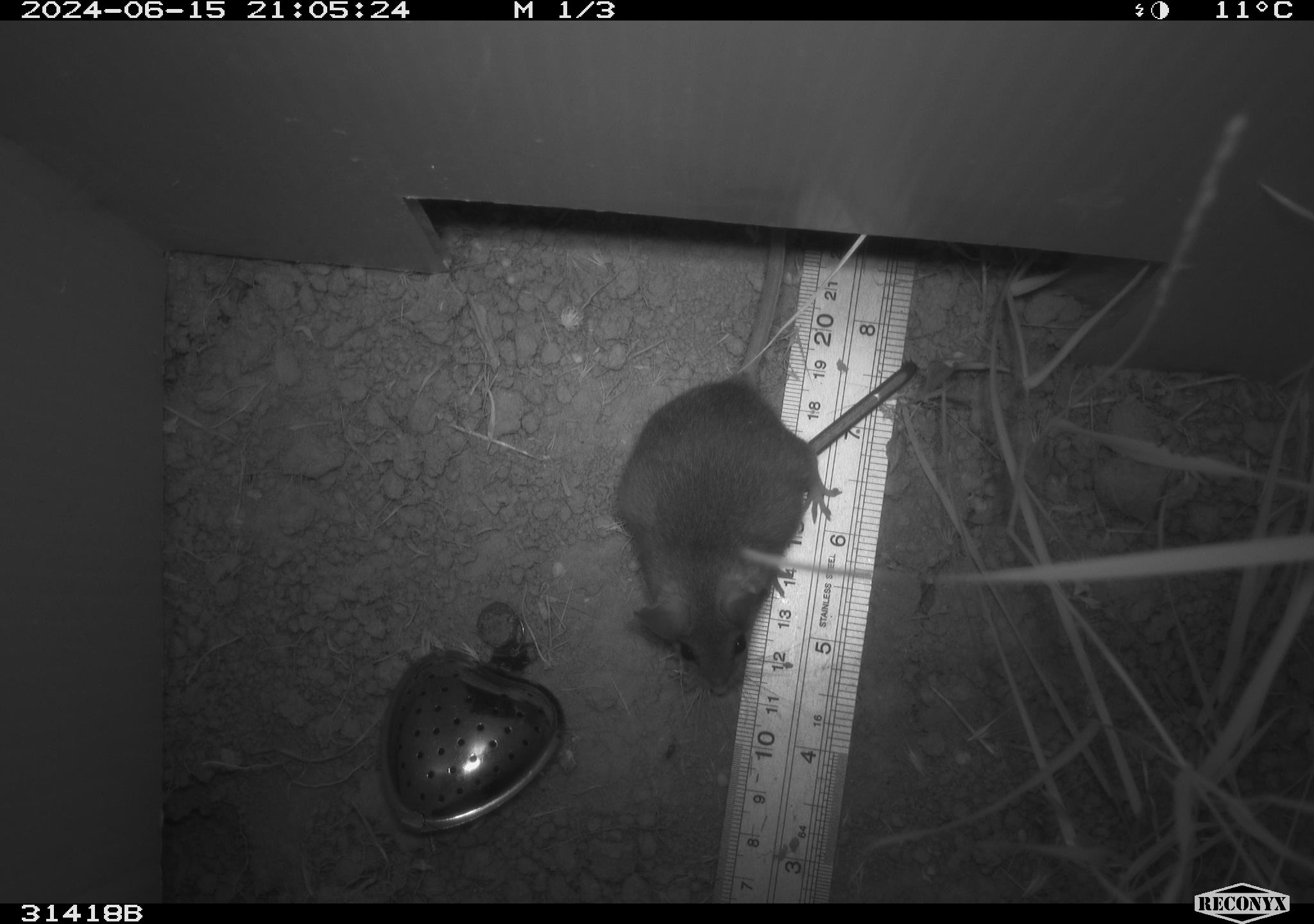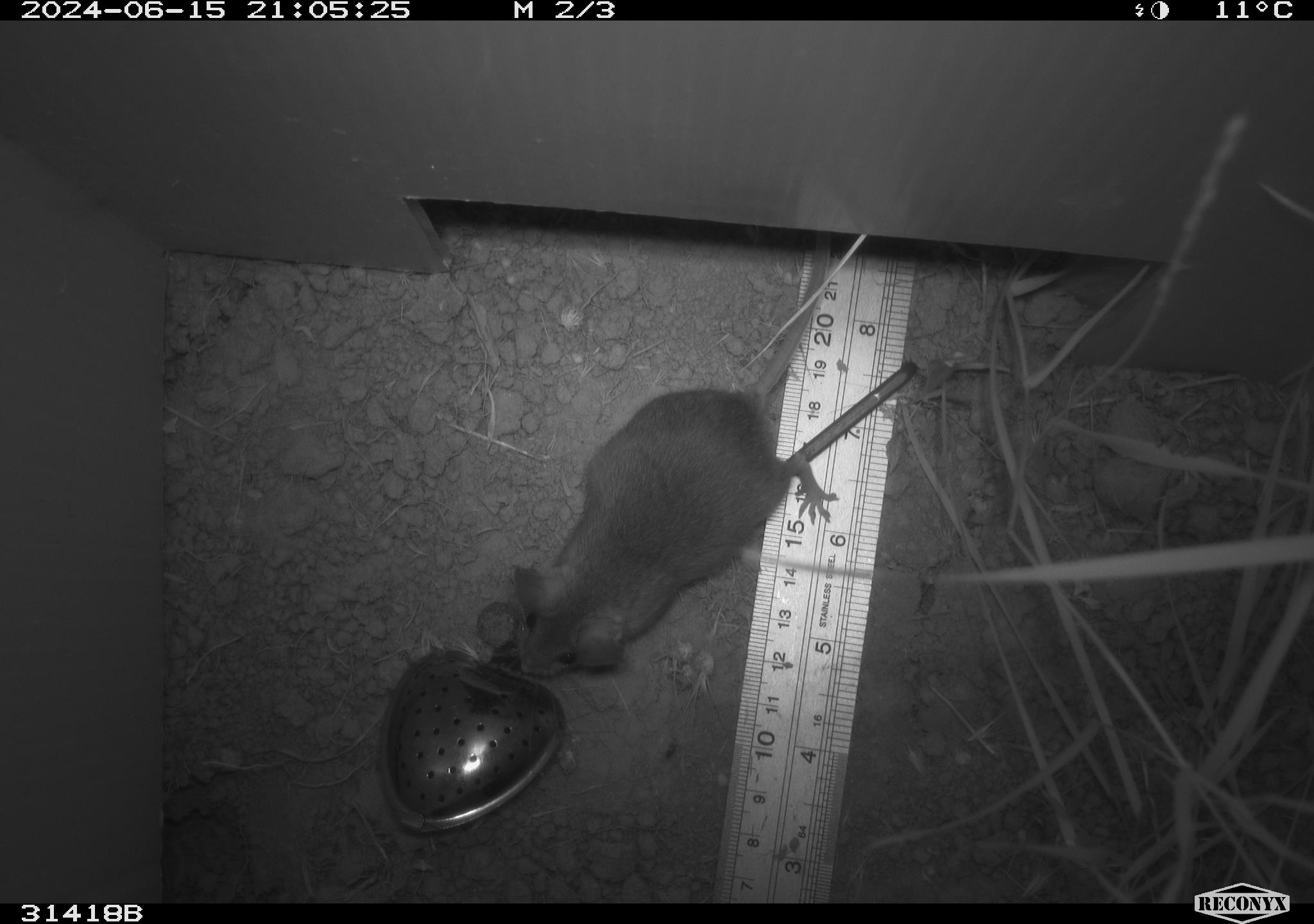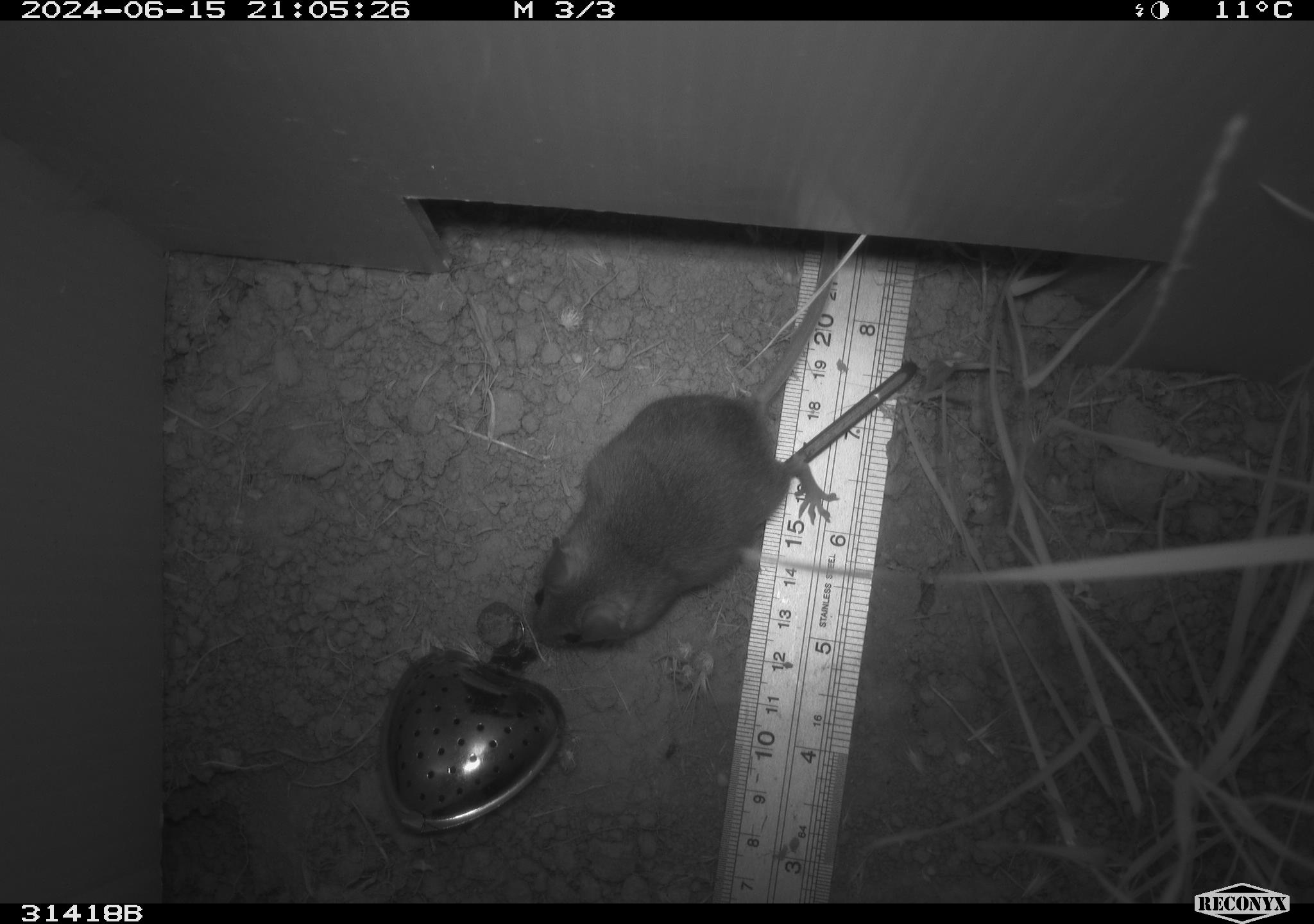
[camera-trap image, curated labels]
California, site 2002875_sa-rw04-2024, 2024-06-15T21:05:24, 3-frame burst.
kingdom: Animalia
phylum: Chordata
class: Mammalia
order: Rodentia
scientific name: Rodentia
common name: rodent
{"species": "rodent (Rodentia)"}